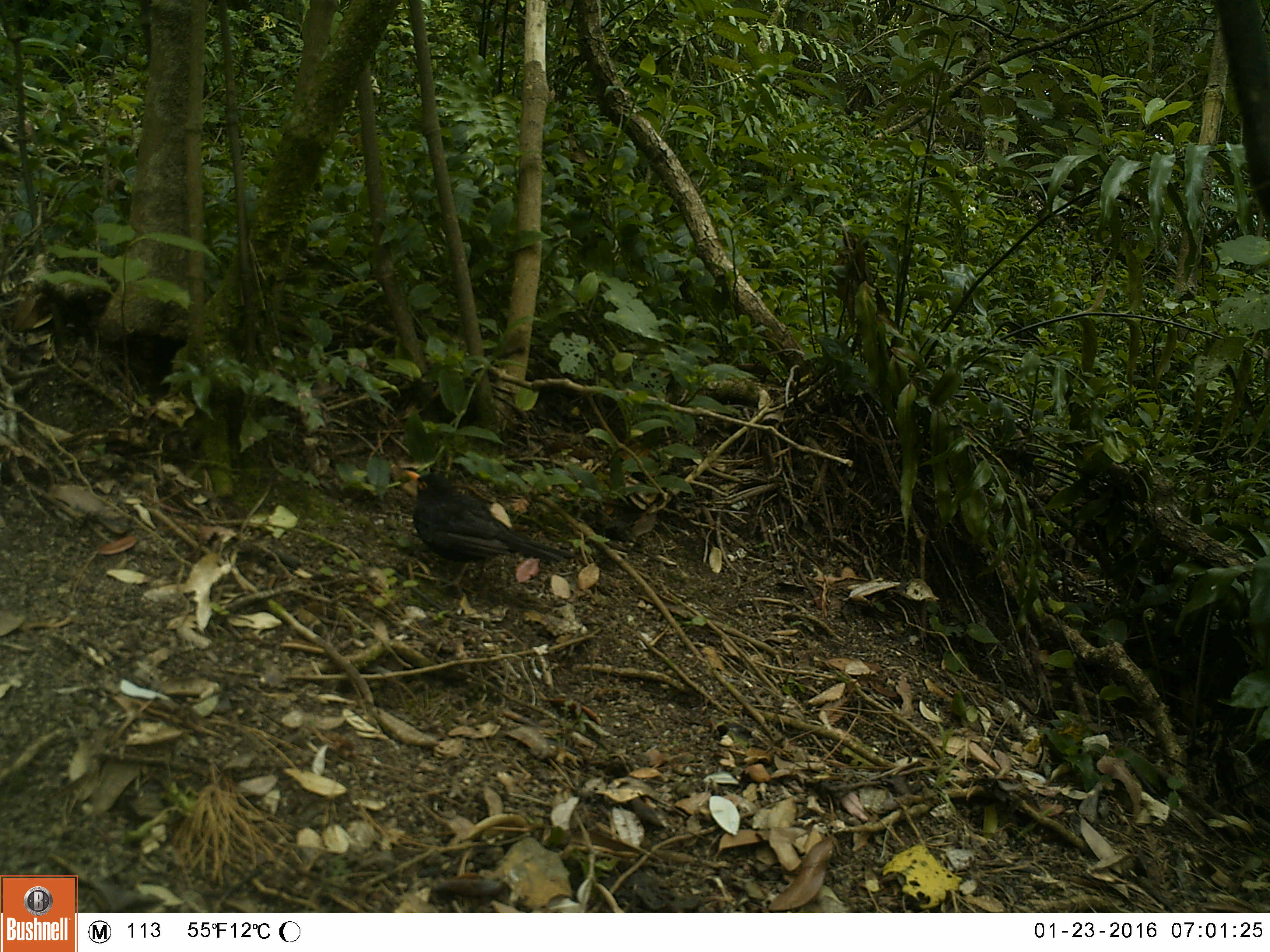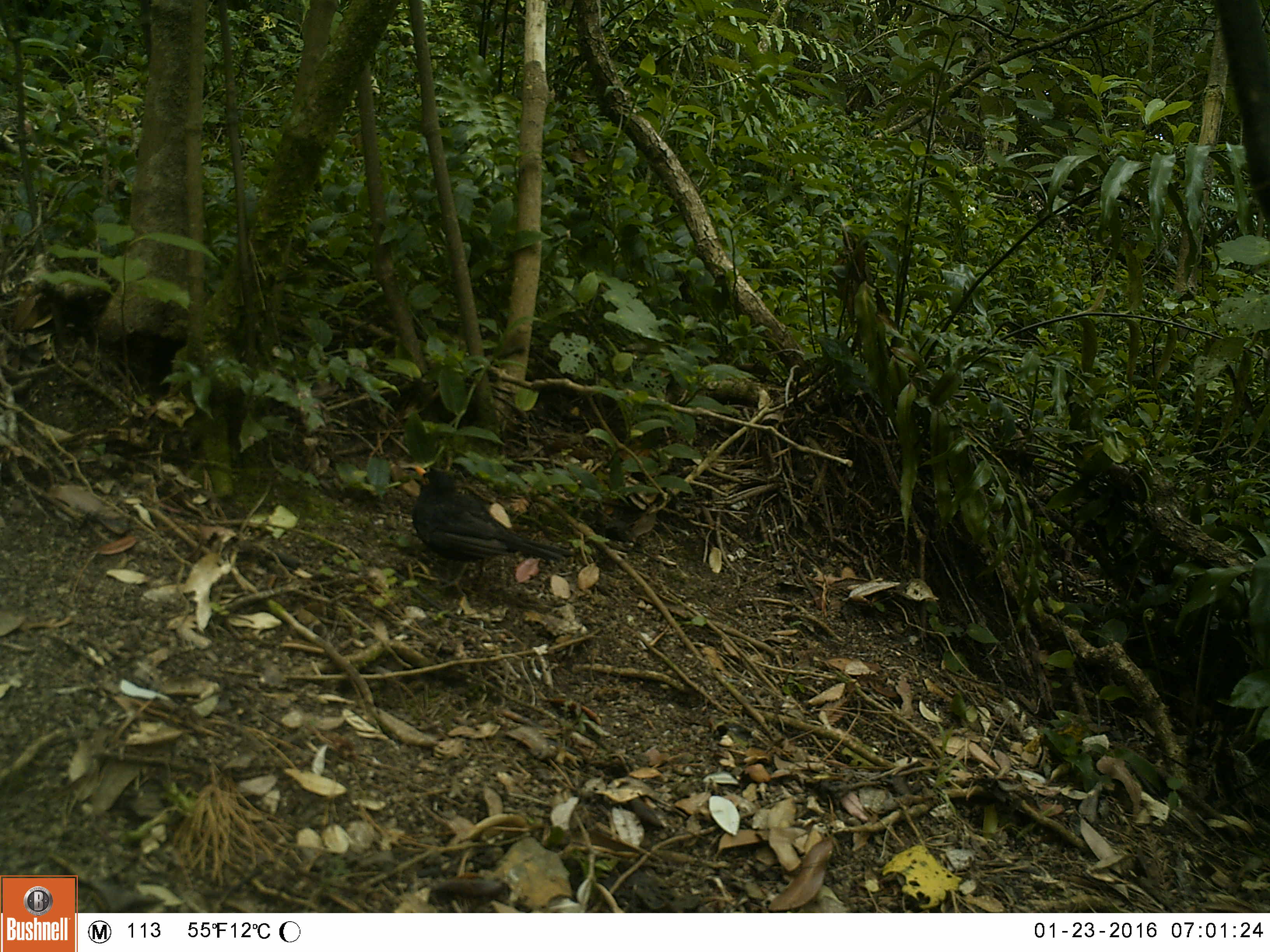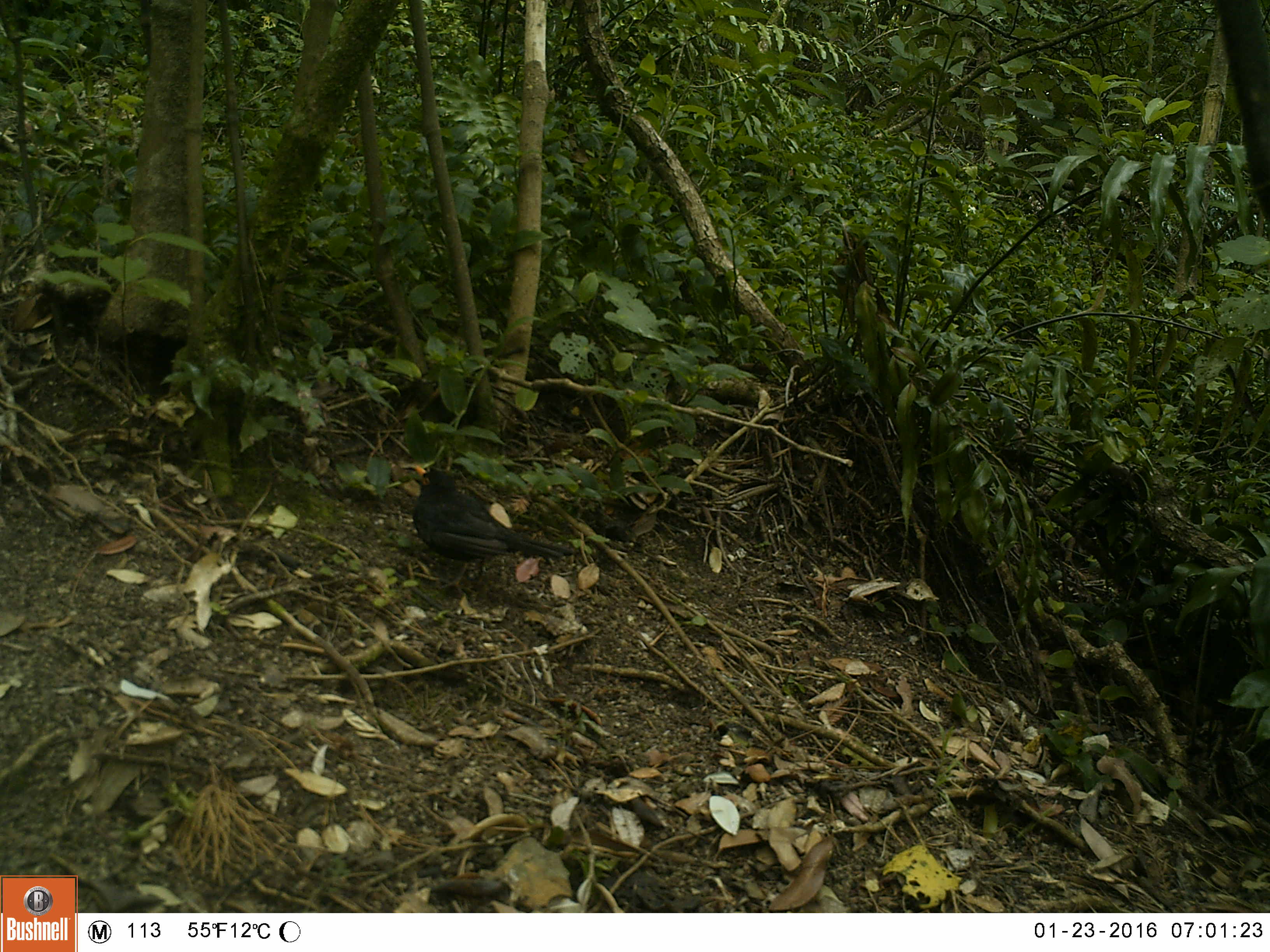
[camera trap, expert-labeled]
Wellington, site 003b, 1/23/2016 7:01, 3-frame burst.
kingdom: Animalia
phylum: Chordata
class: Aves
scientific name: Aves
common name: bird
Bird (Aves).